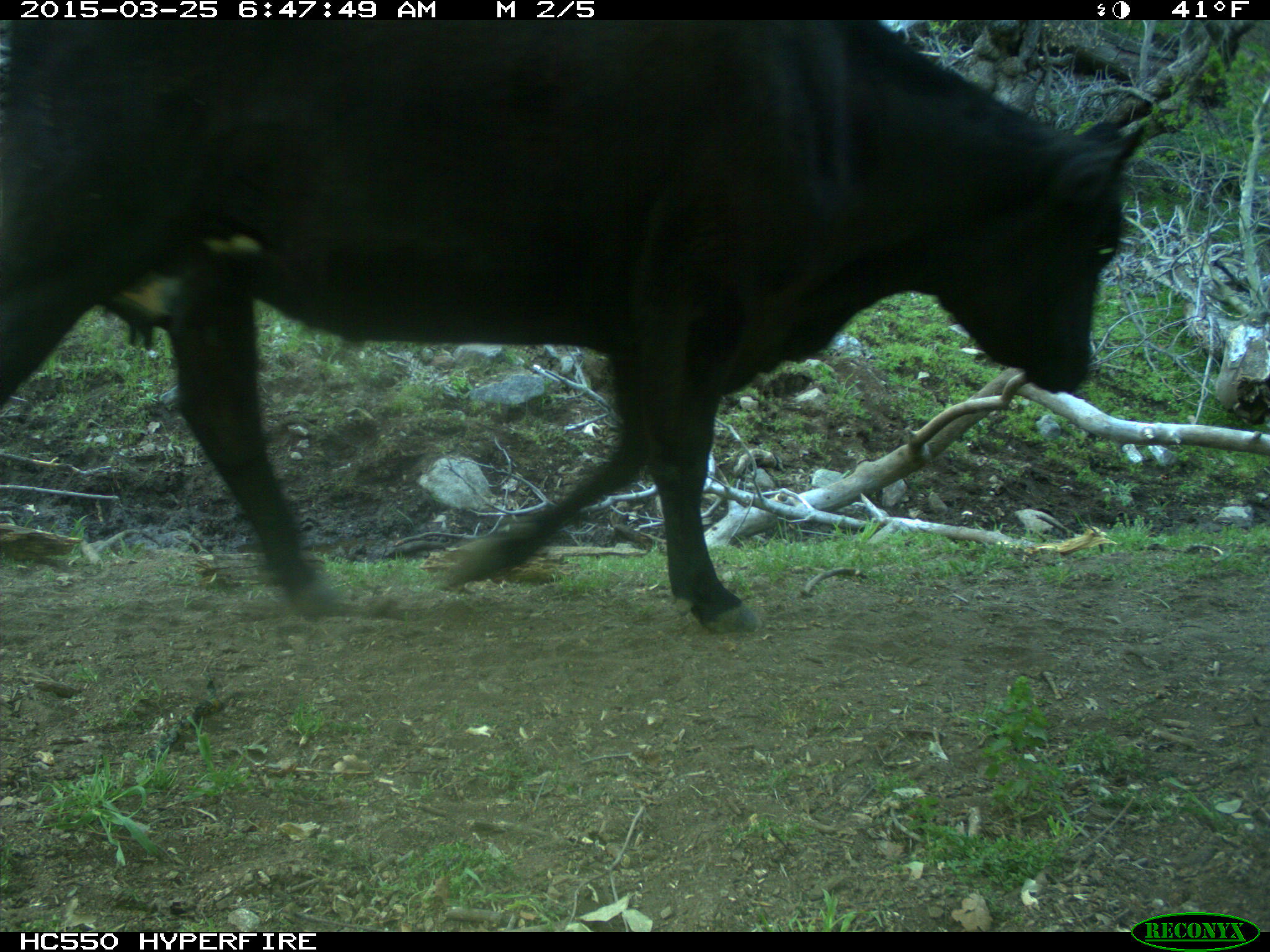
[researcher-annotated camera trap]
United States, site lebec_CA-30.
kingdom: Animalia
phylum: Chordata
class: Mammalia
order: Artiodactyla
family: Bovidae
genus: Bos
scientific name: Bos taurus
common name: domestic cow